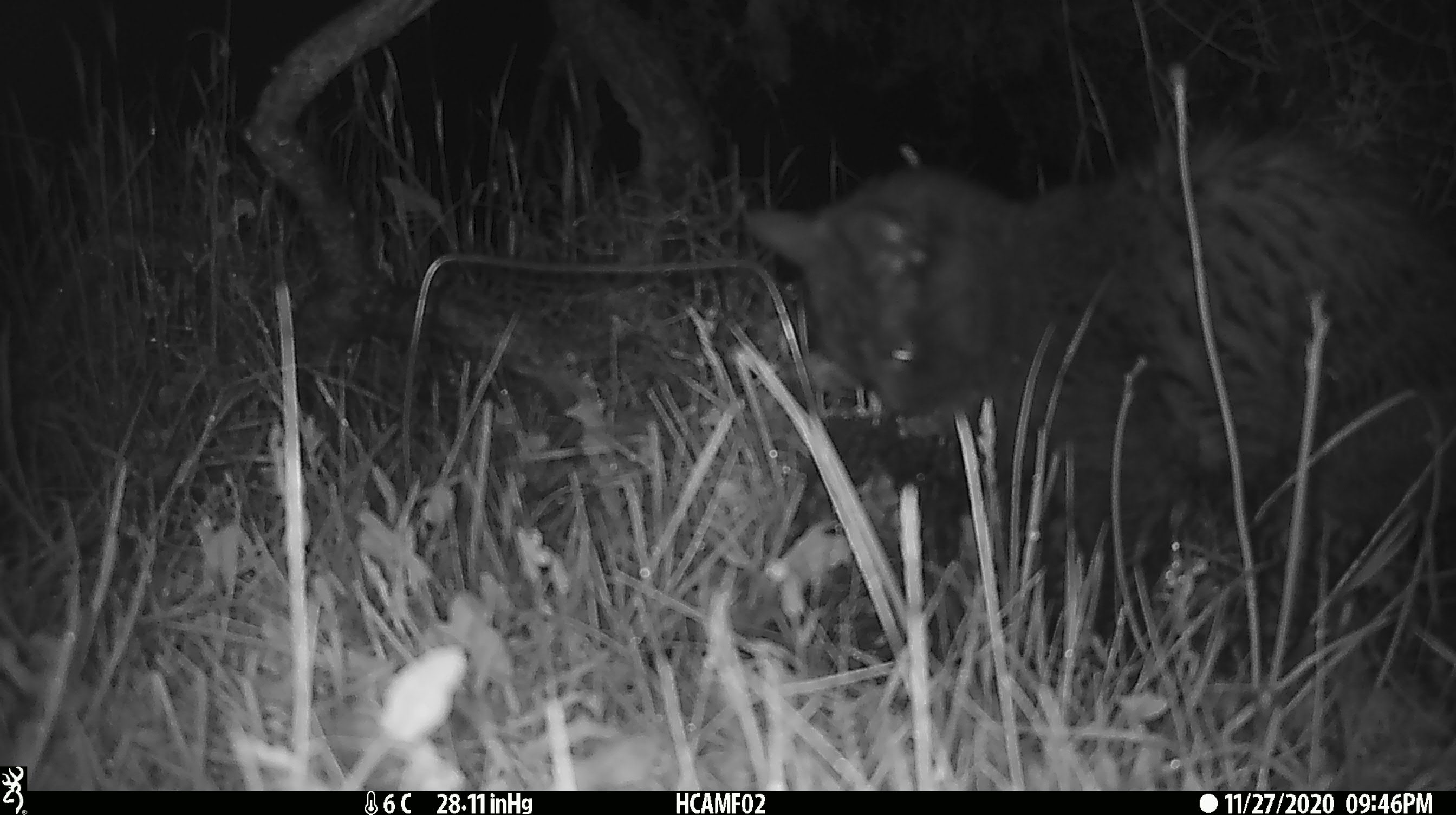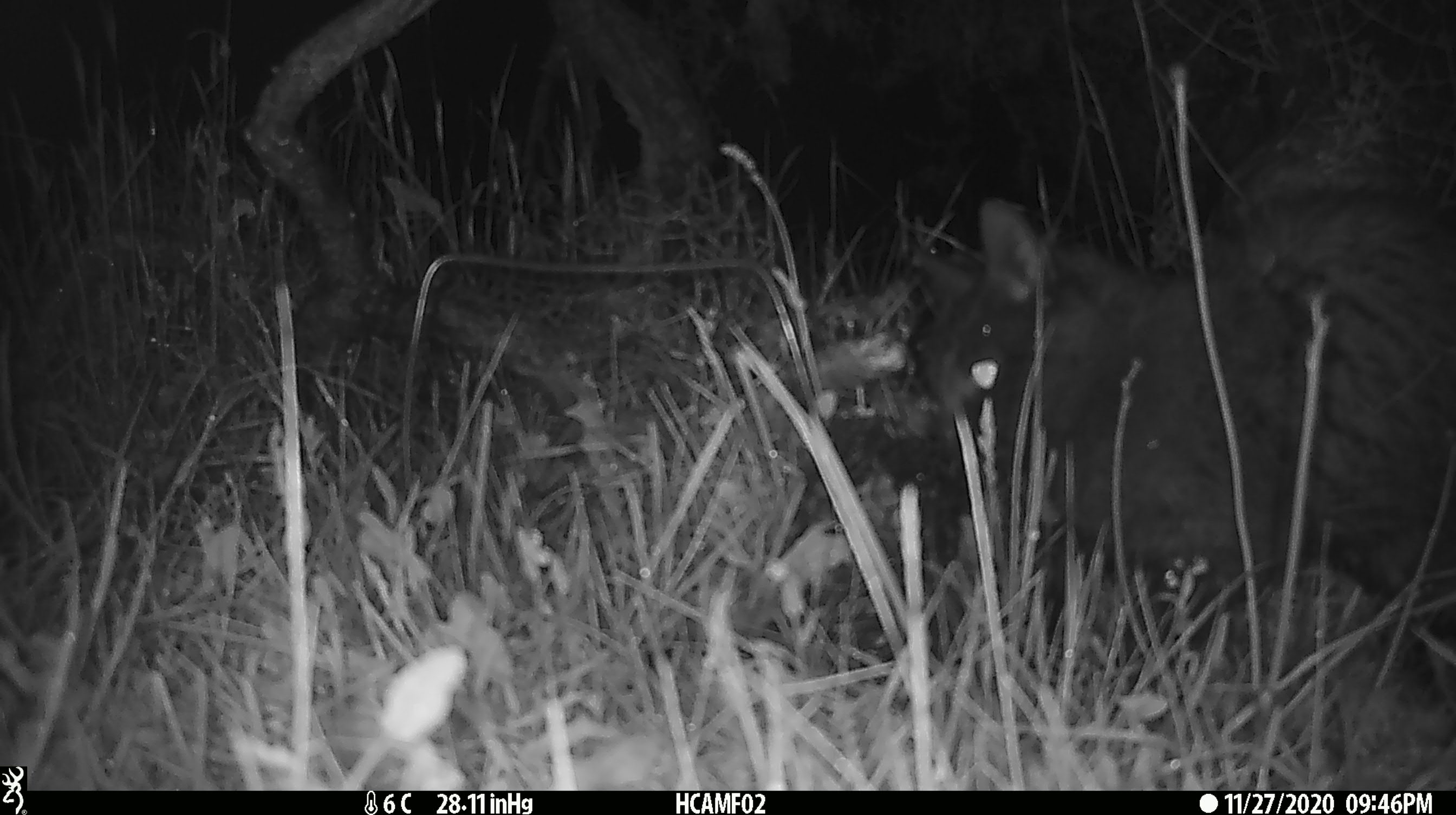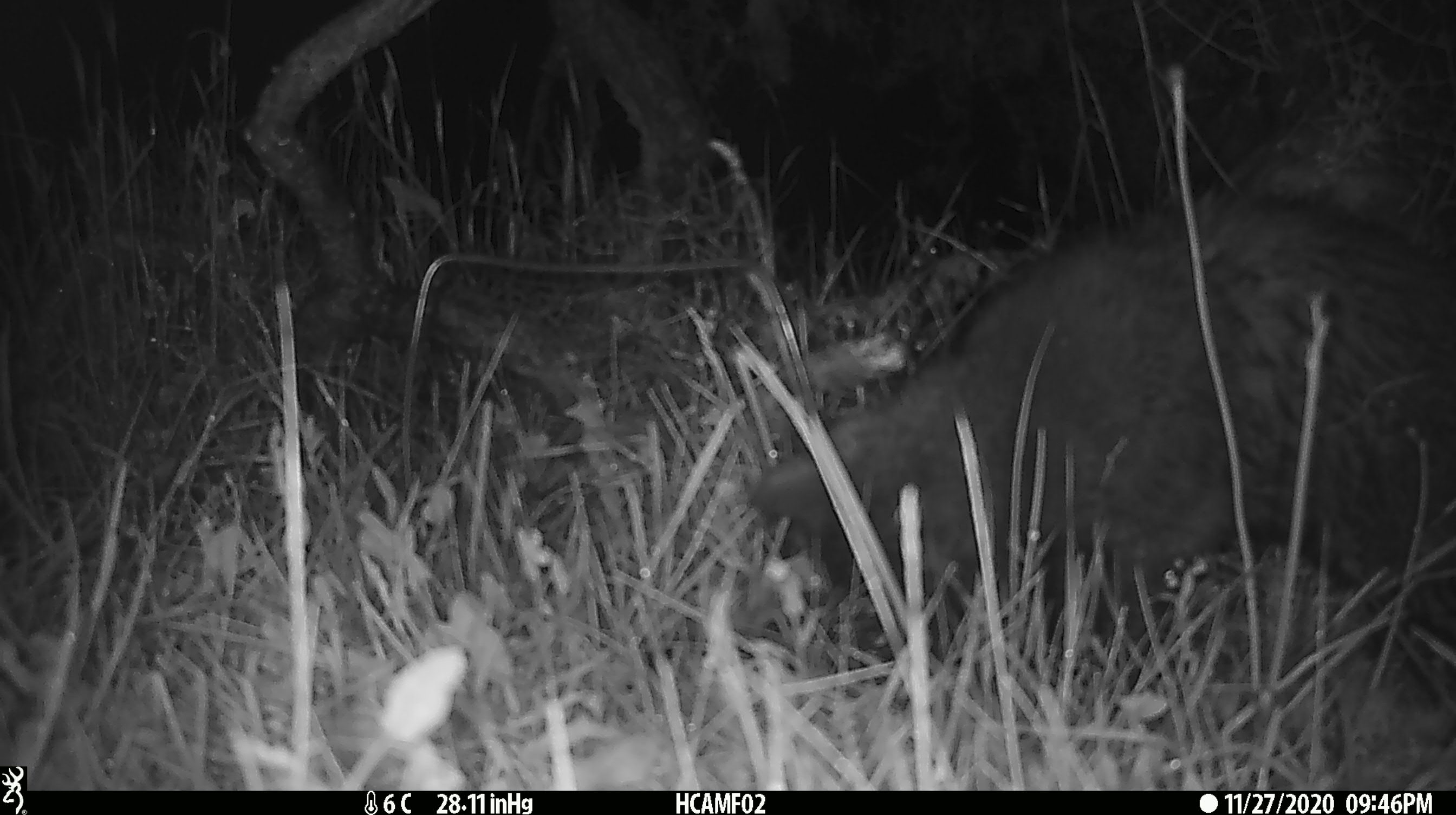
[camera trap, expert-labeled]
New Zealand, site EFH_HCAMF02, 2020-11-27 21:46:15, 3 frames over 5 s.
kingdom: Animalia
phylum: Chordata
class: Mammalia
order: Carnivora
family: Felidae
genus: Felis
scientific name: Felis catus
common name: domestic cat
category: cat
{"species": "cat (domestic cat) (Felis catus)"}